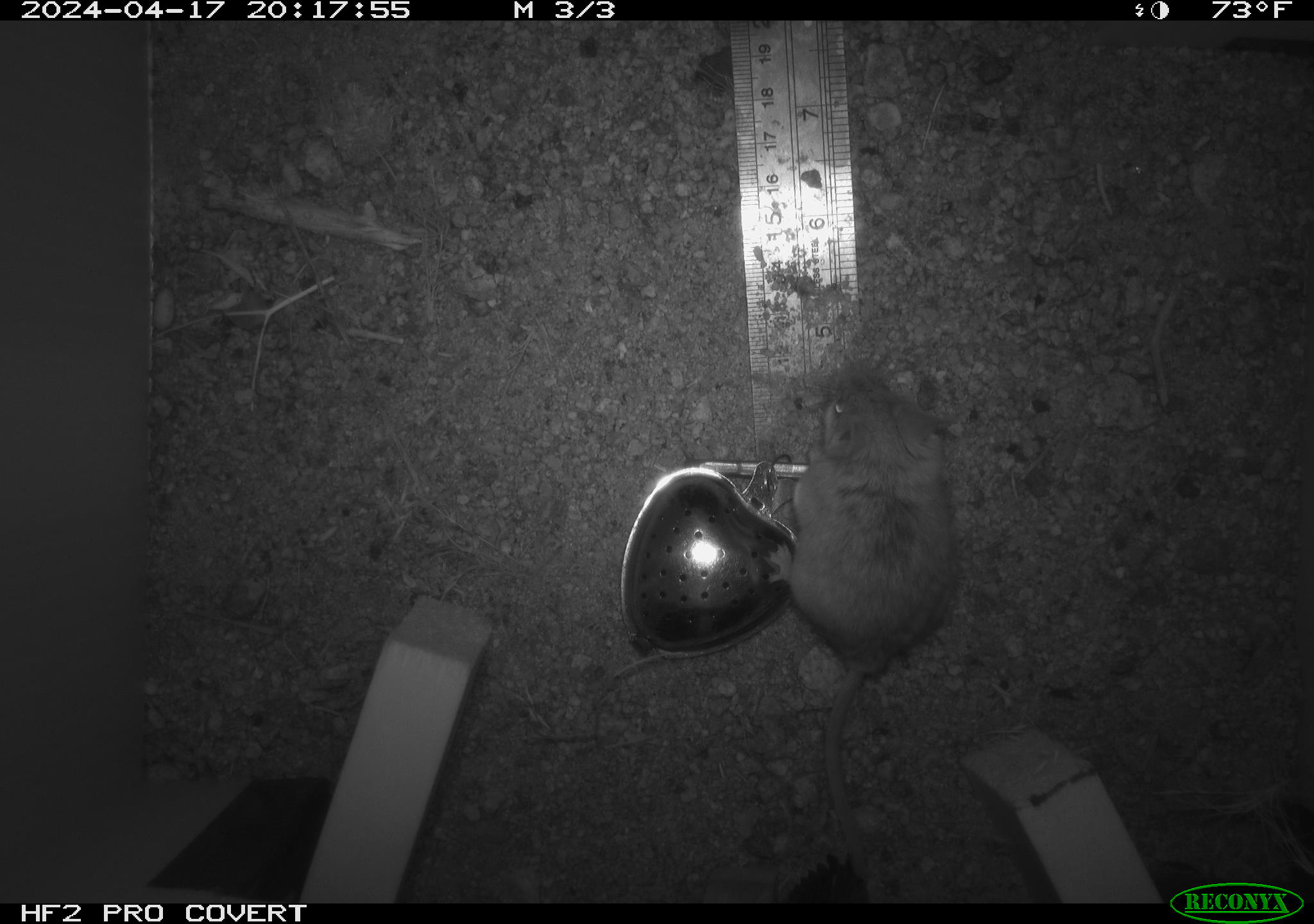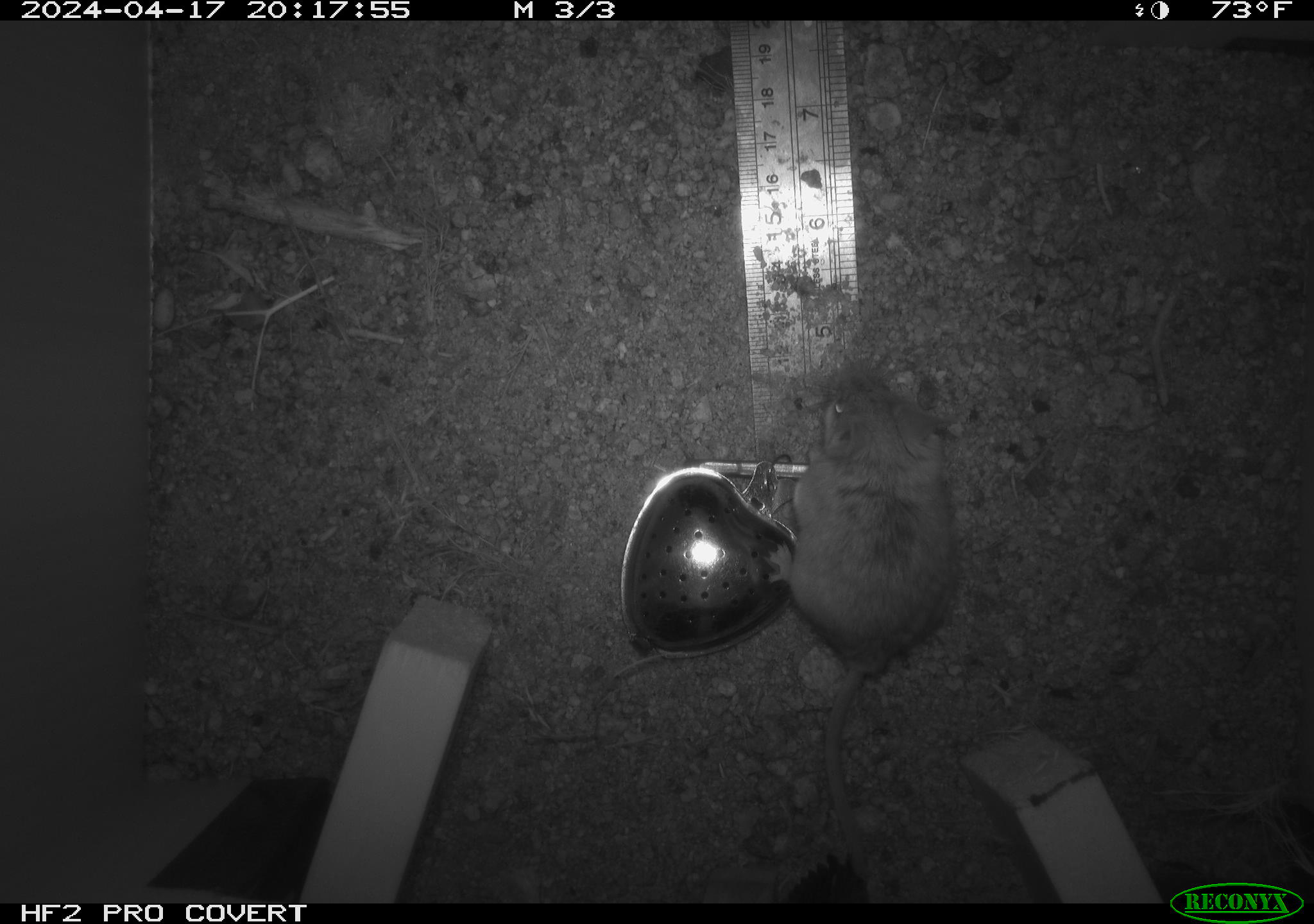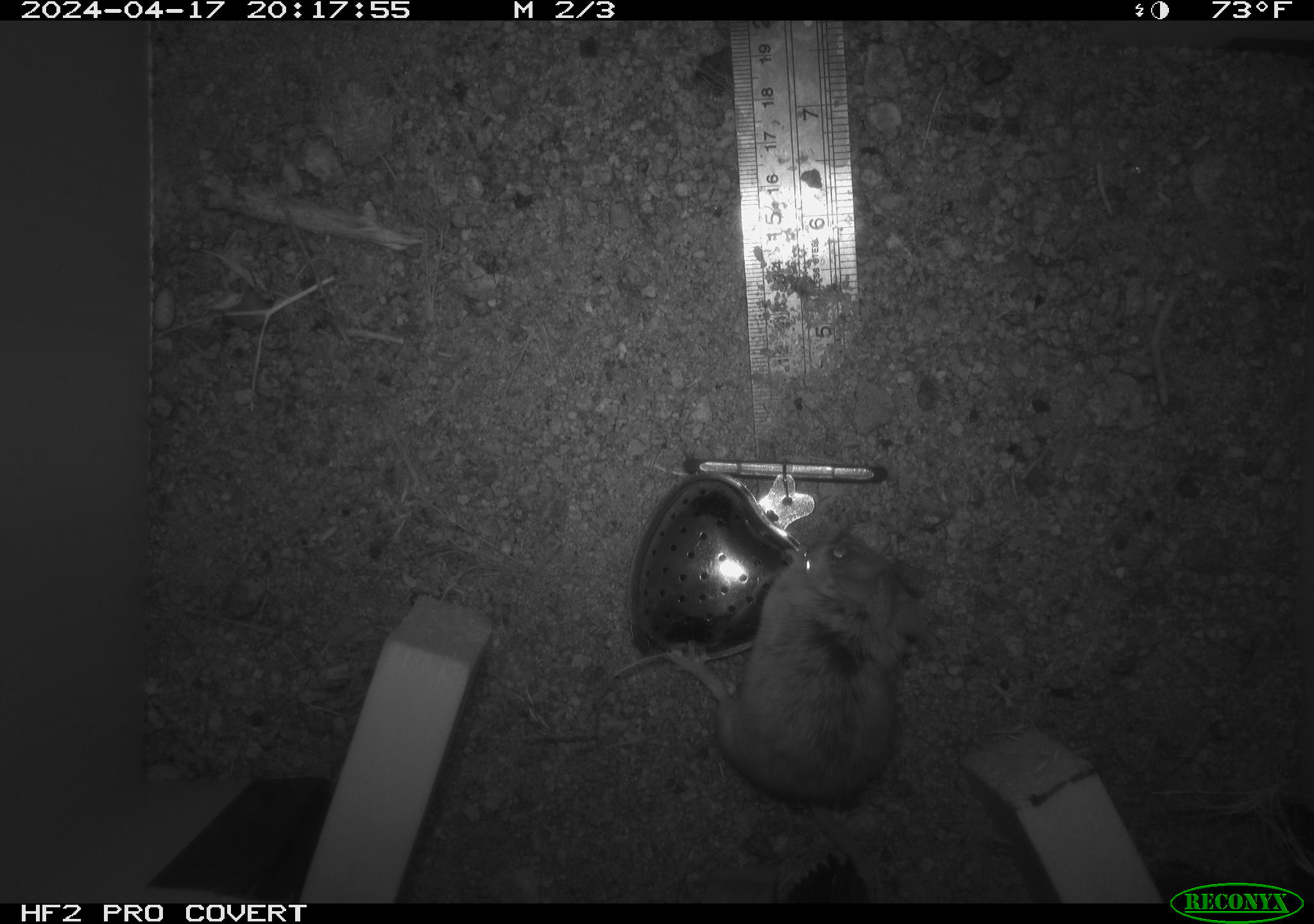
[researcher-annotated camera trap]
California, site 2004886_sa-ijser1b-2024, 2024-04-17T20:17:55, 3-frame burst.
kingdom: Animalia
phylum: Chordata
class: Mammalia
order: Rodentia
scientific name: Rodentia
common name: mouse species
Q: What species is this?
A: Mouse species (Rodentia).